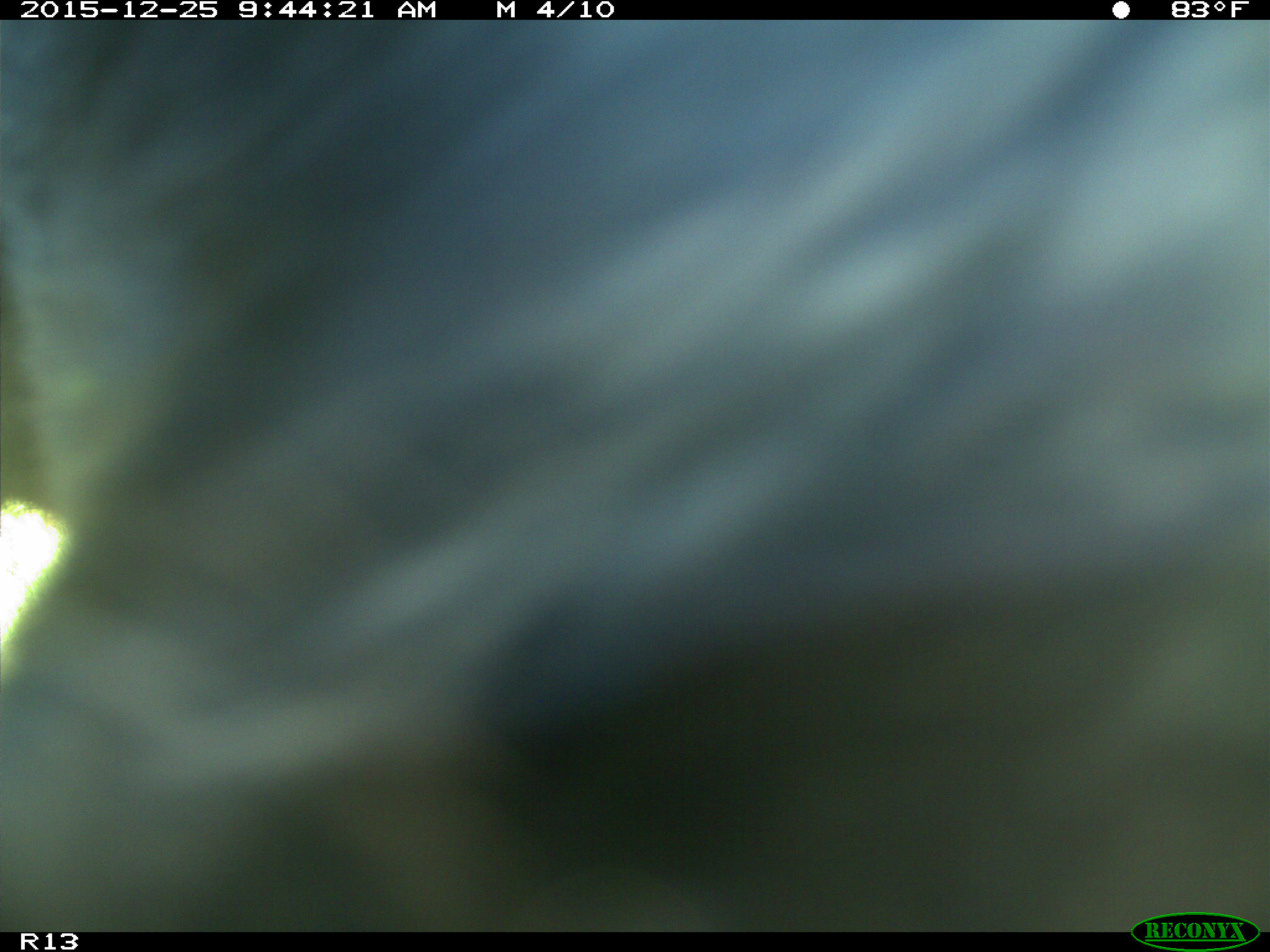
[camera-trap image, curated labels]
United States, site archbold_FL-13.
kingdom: Animalia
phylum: Chordata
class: Mammalia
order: Artiodactyla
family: Bovidae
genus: Bos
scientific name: Bos taurus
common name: domestic cow